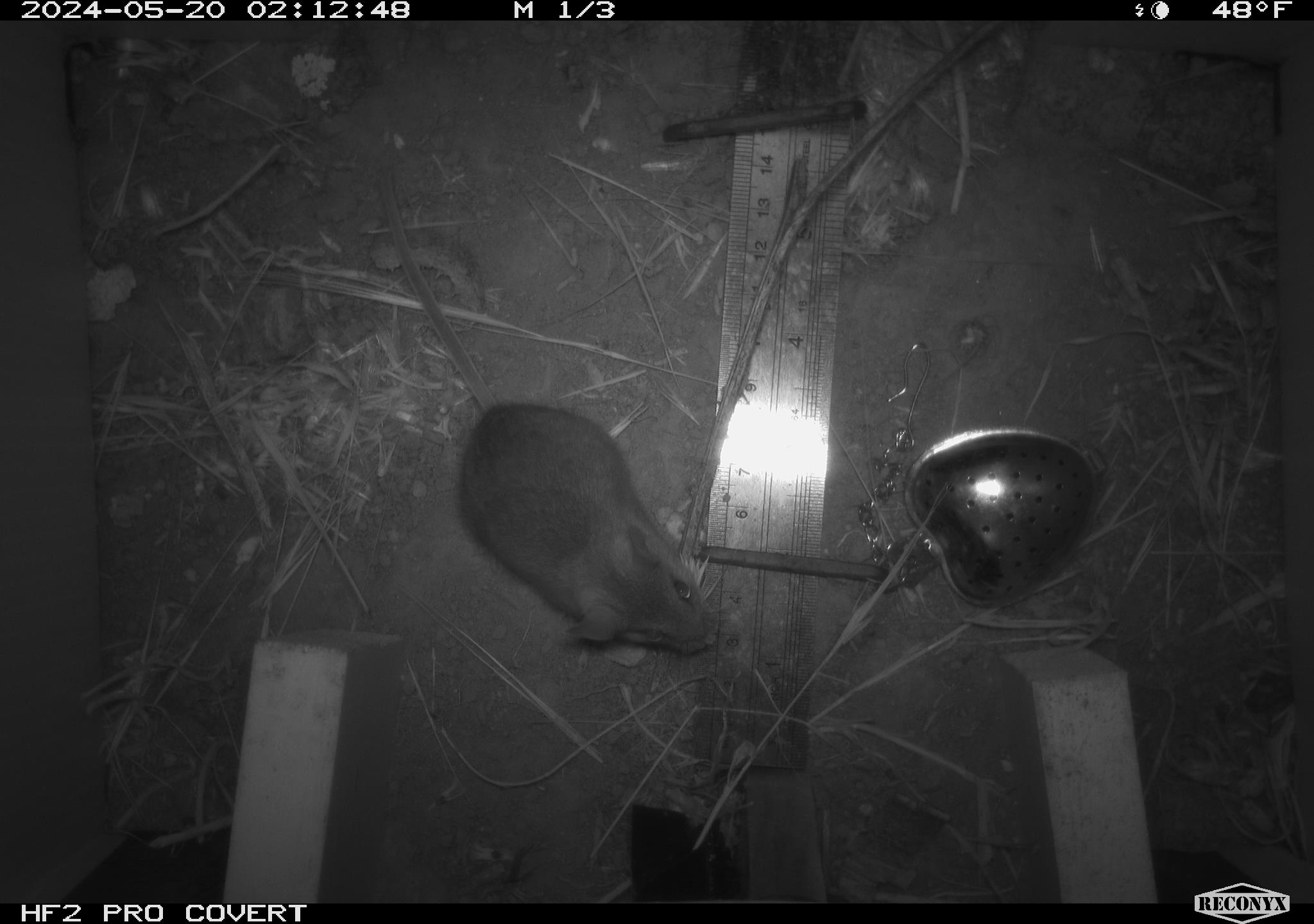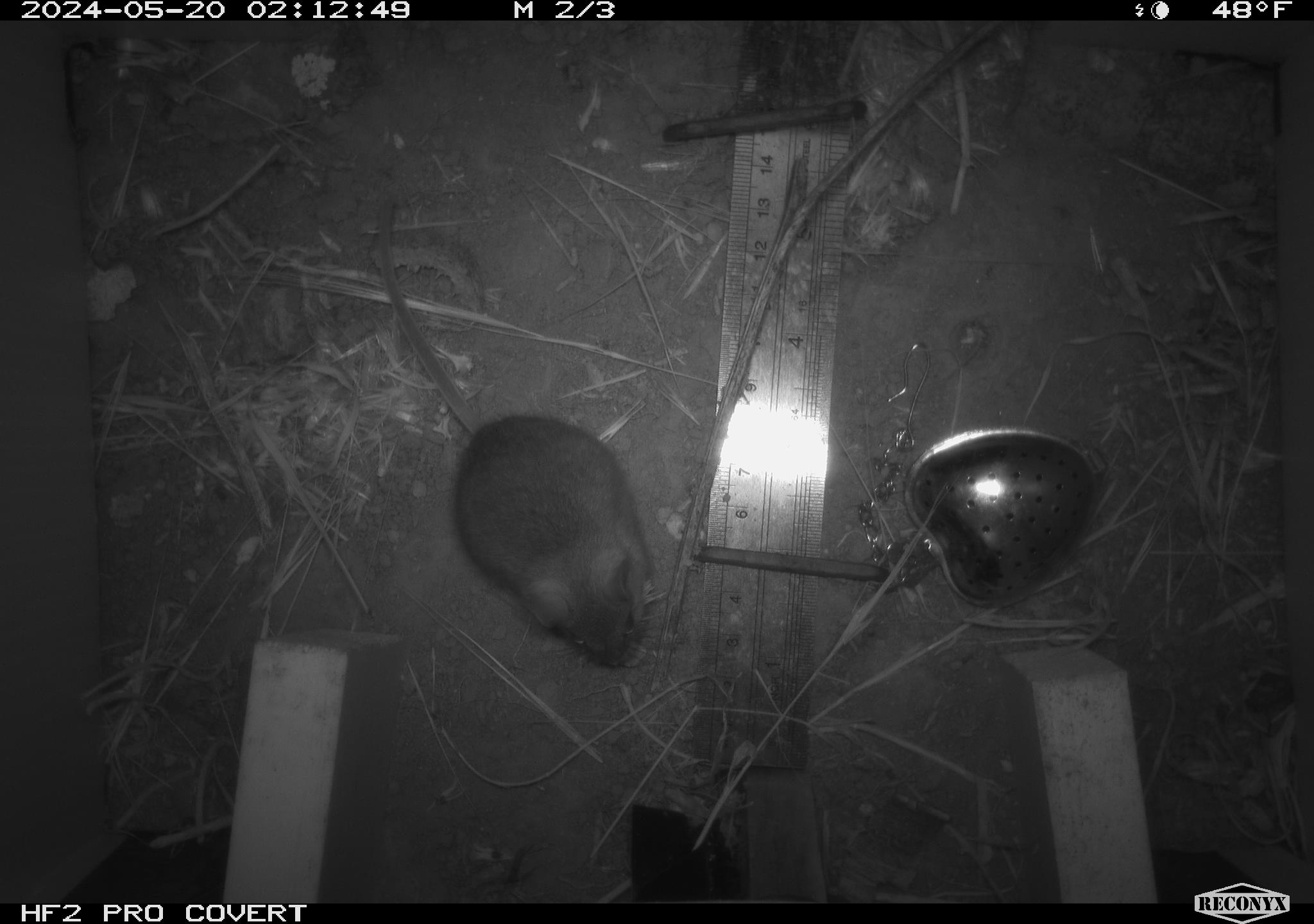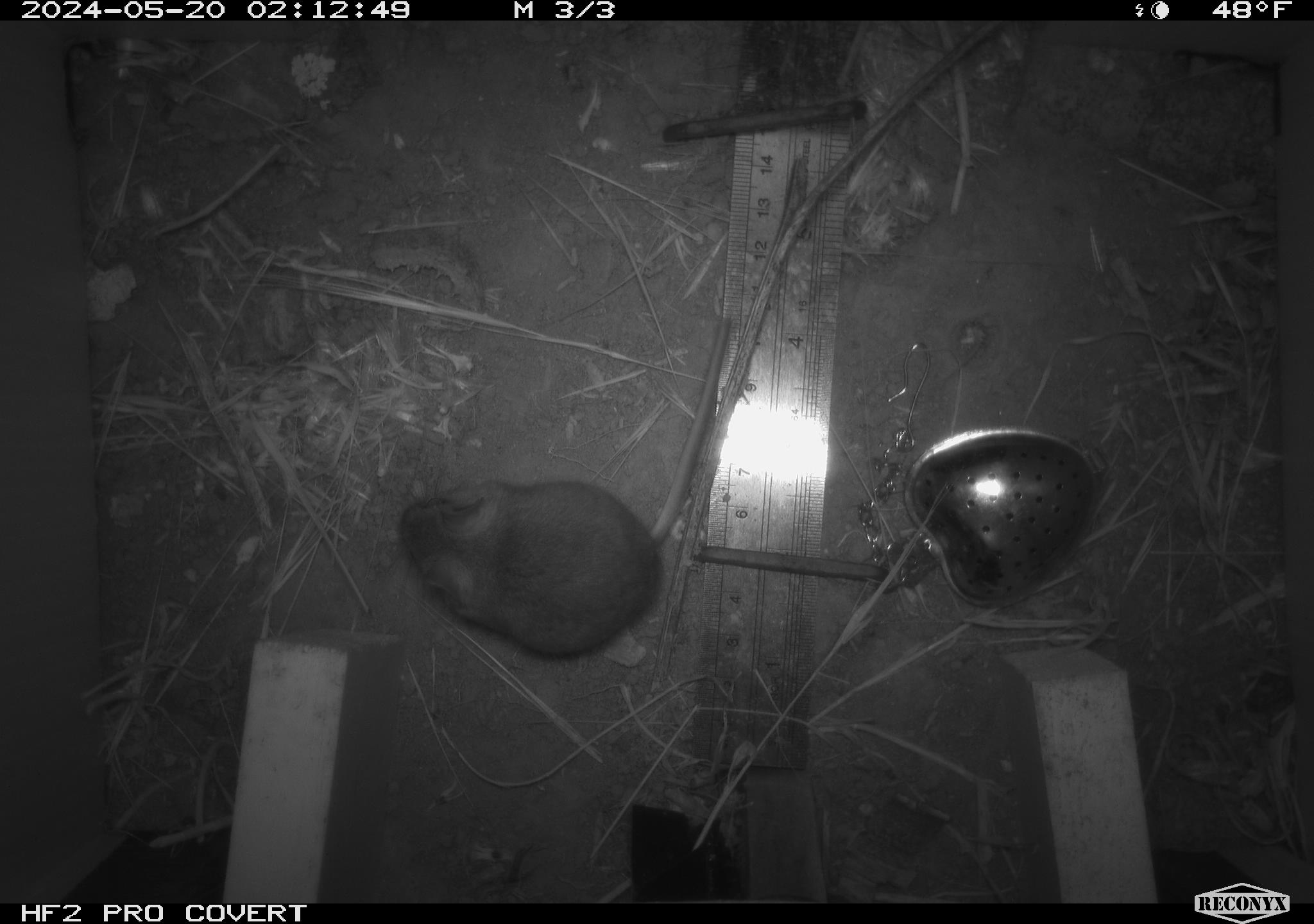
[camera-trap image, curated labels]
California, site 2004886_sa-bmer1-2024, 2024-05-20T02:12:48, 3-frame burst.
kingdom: Animalia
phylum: Chordata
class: Mammalia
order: Rodentia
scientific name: Rodentia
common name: mouse species